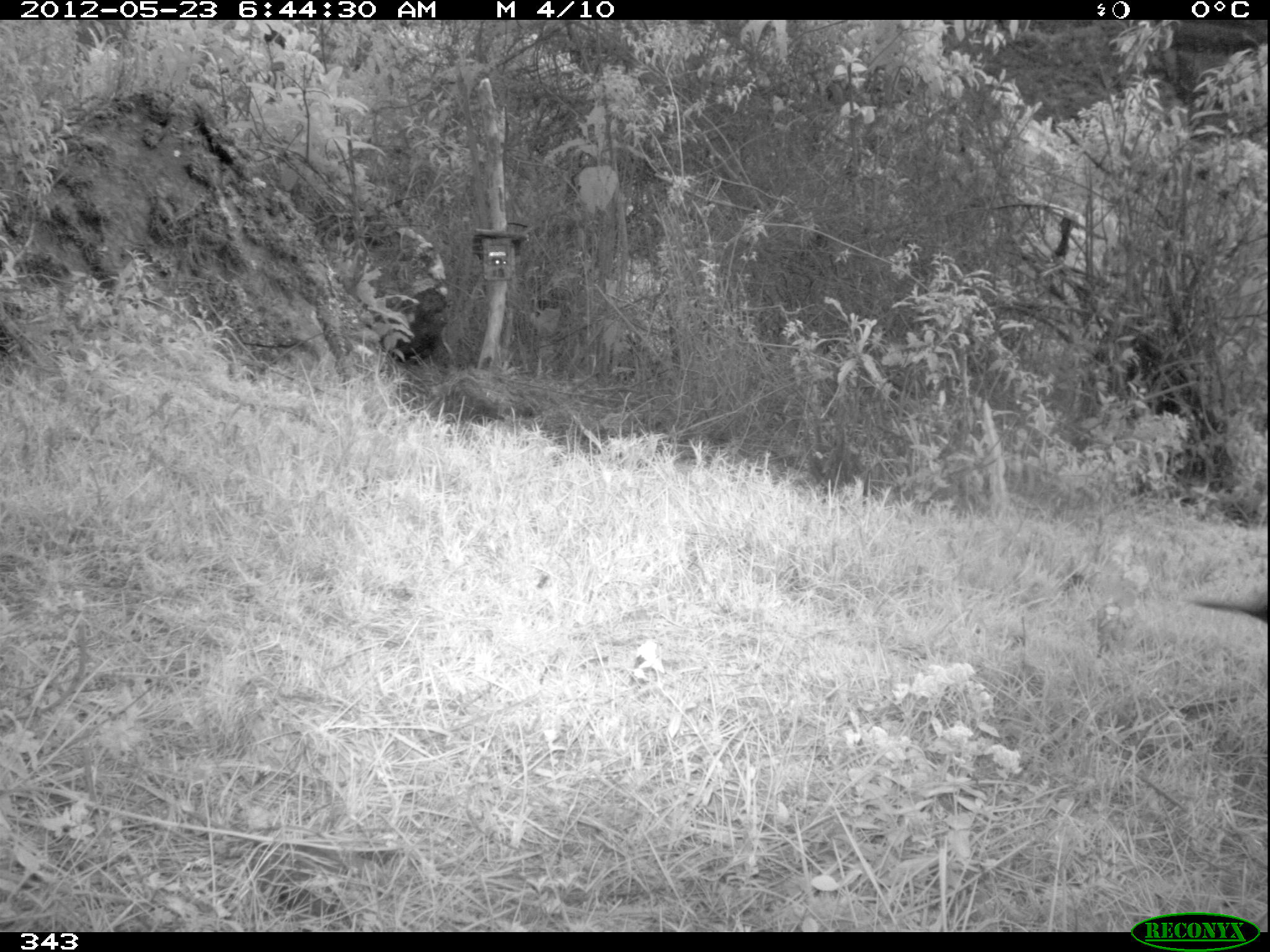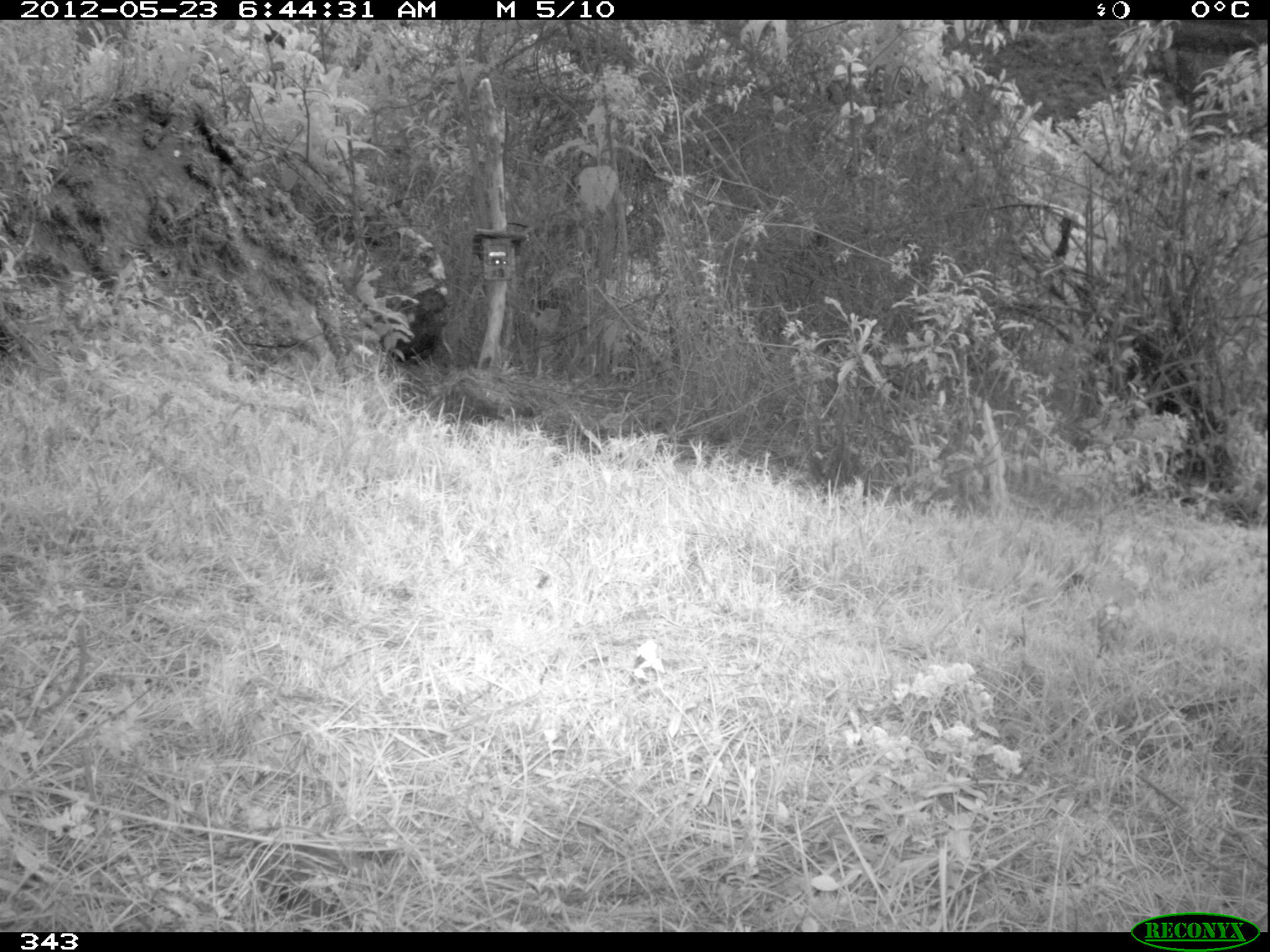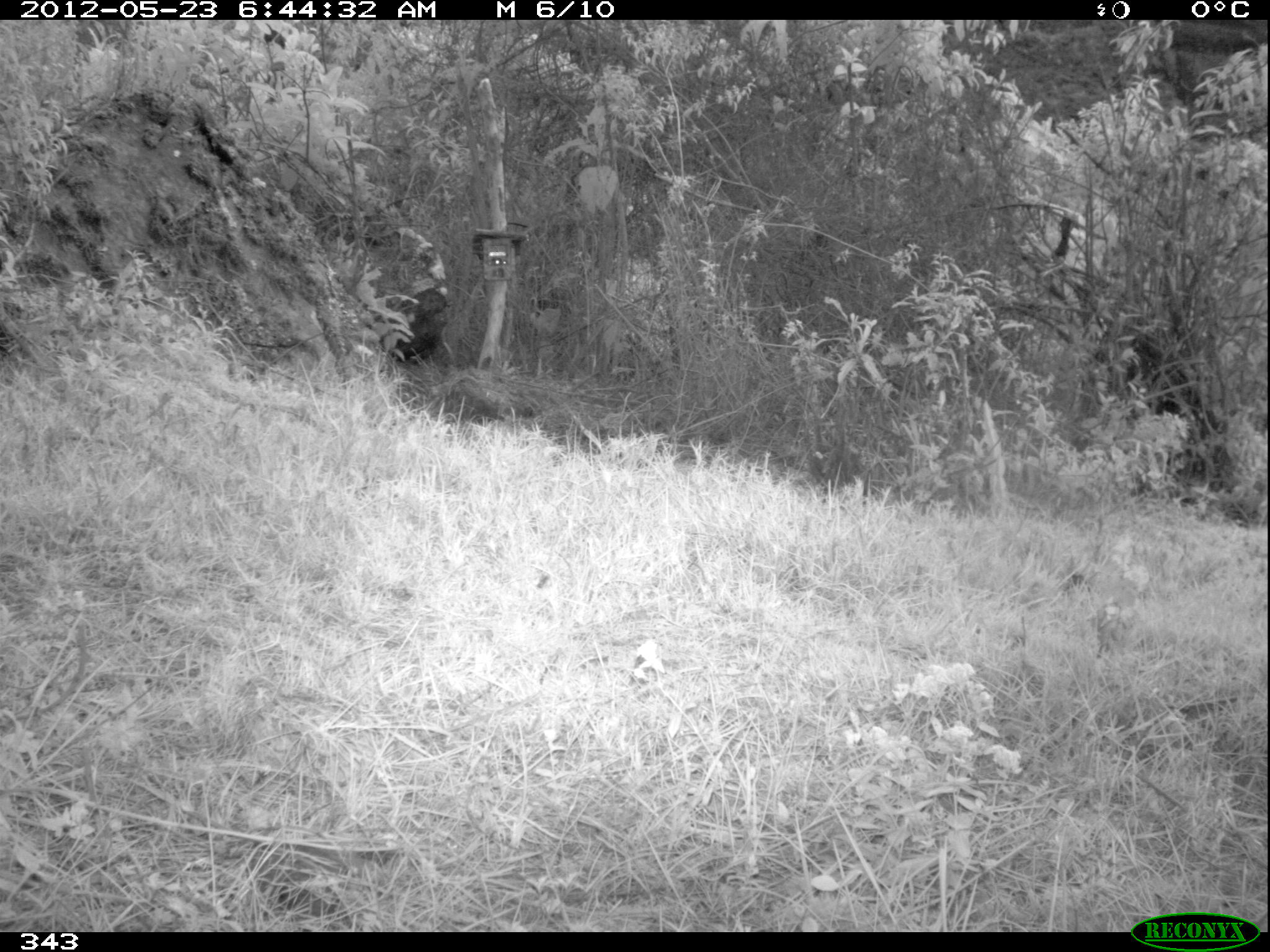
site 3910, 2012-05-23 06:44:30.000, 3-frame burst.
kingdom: Animalia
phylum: Chordata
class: Aves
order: Passeriformes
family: Turdidae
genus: Turdus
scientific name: Turdus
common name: true thrushes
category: turdus sp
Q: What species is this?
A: Turdus sp (true thrushes) (Turdus).